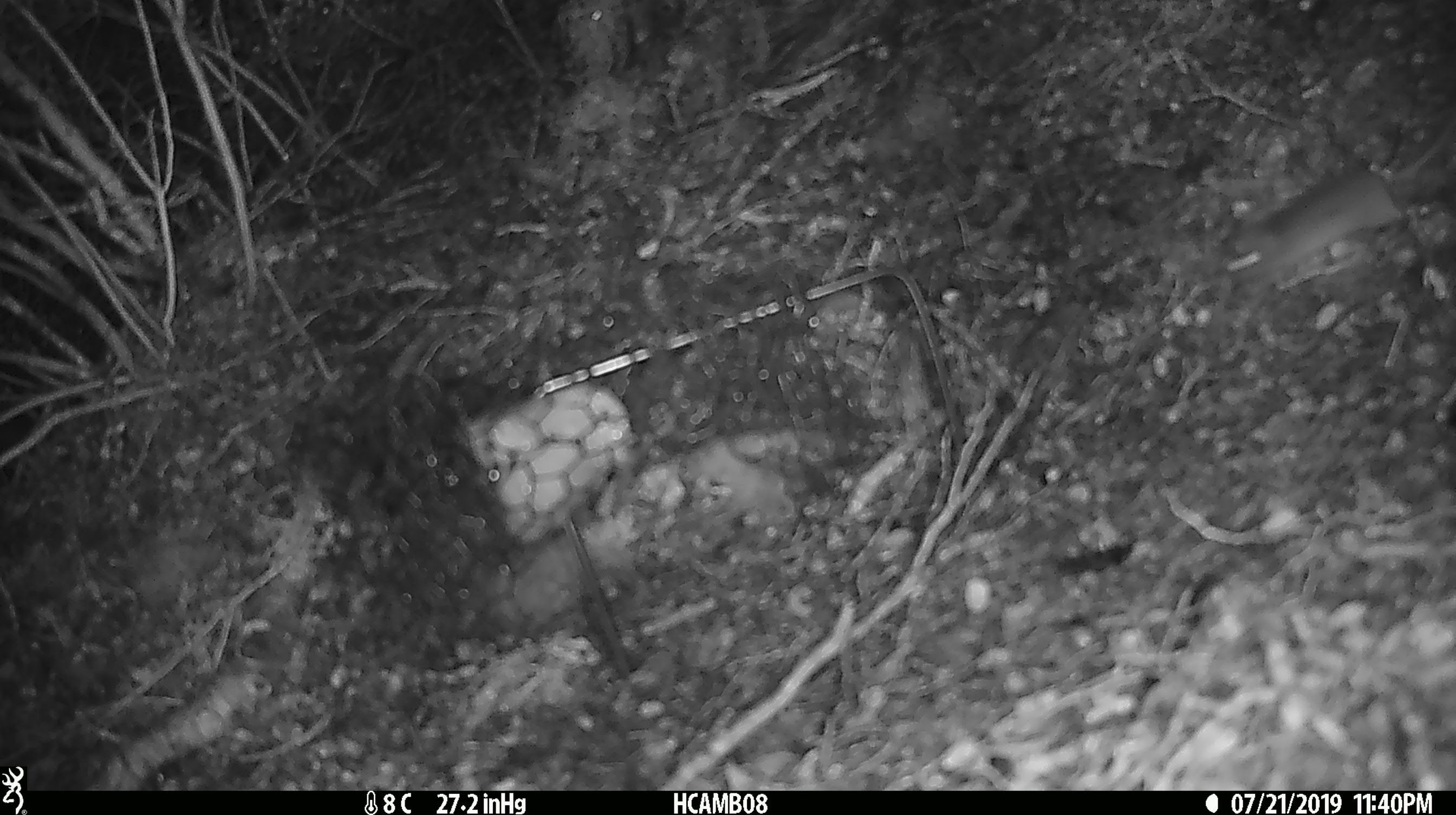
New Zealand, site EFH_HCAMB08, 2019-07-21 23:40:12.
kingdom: Animalia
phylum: Chordata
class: Mammalia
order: Rodentia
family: Muridae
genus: Mus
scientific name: Mus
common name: mouse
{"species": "mouse (Mus)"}